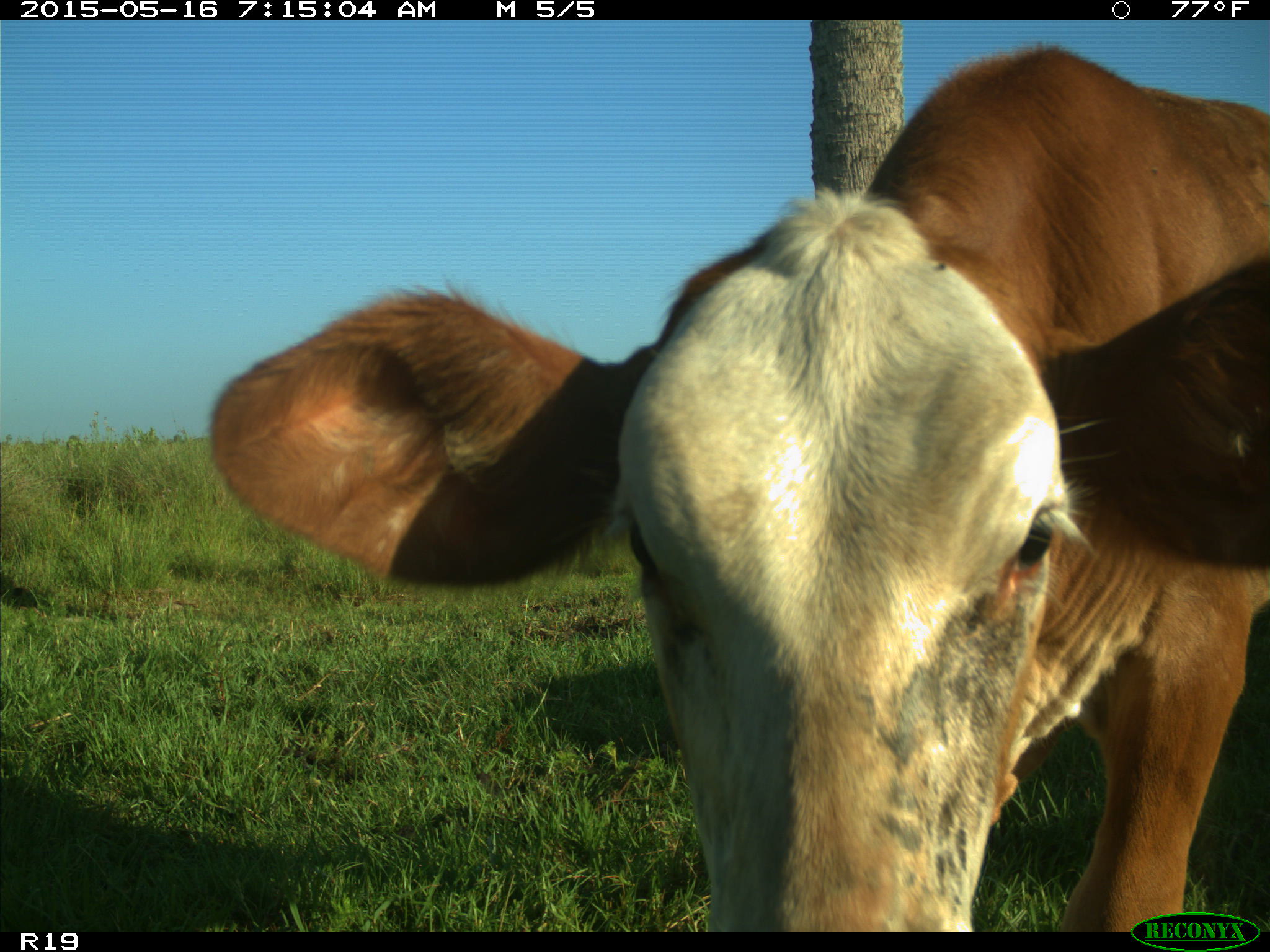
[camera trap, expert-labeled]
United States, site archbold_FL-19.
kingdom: Animalia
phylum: Chordata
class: Mammalia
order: Artiodactyla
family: Bovidae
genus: Bos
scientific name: Bos taurus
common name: domestic cow